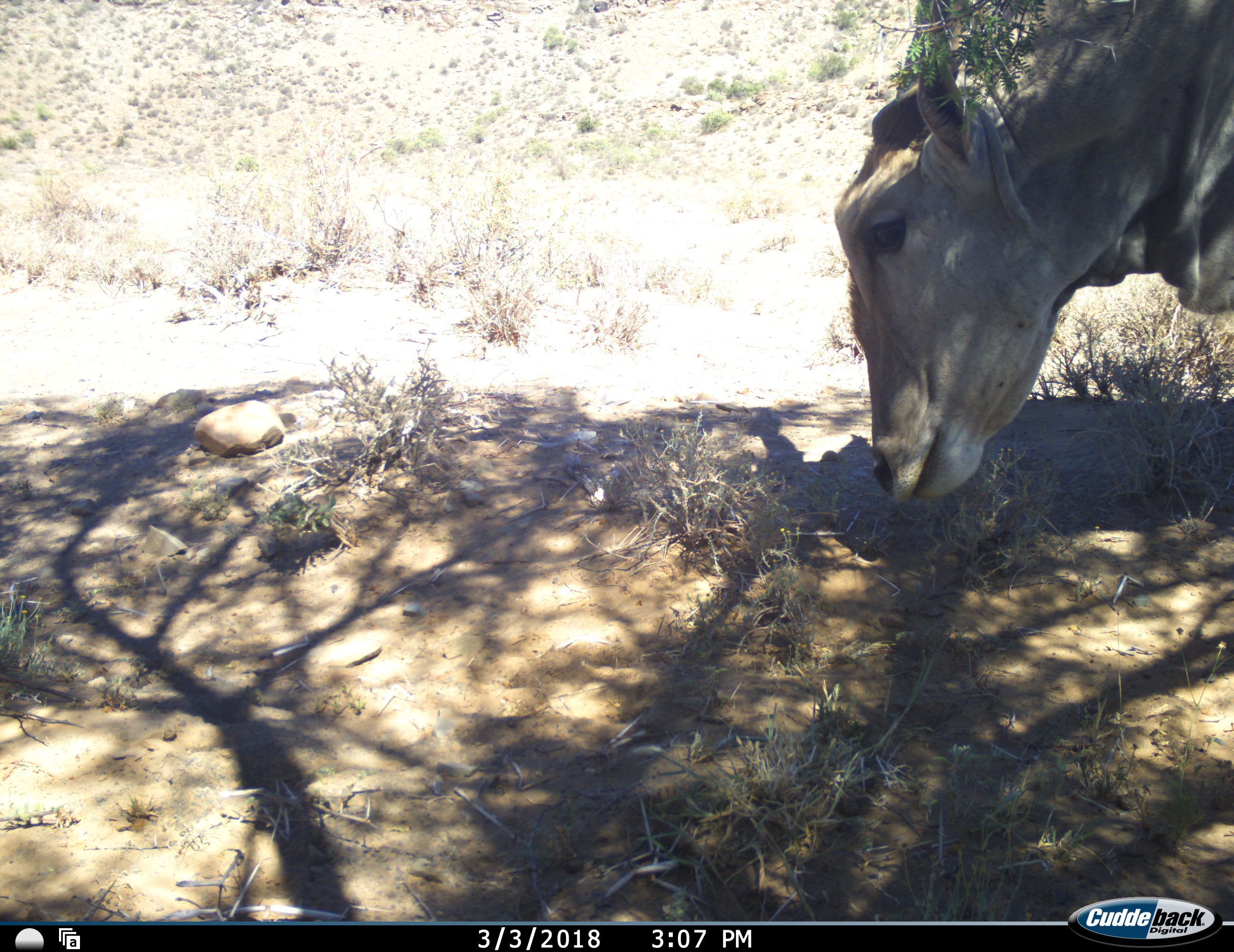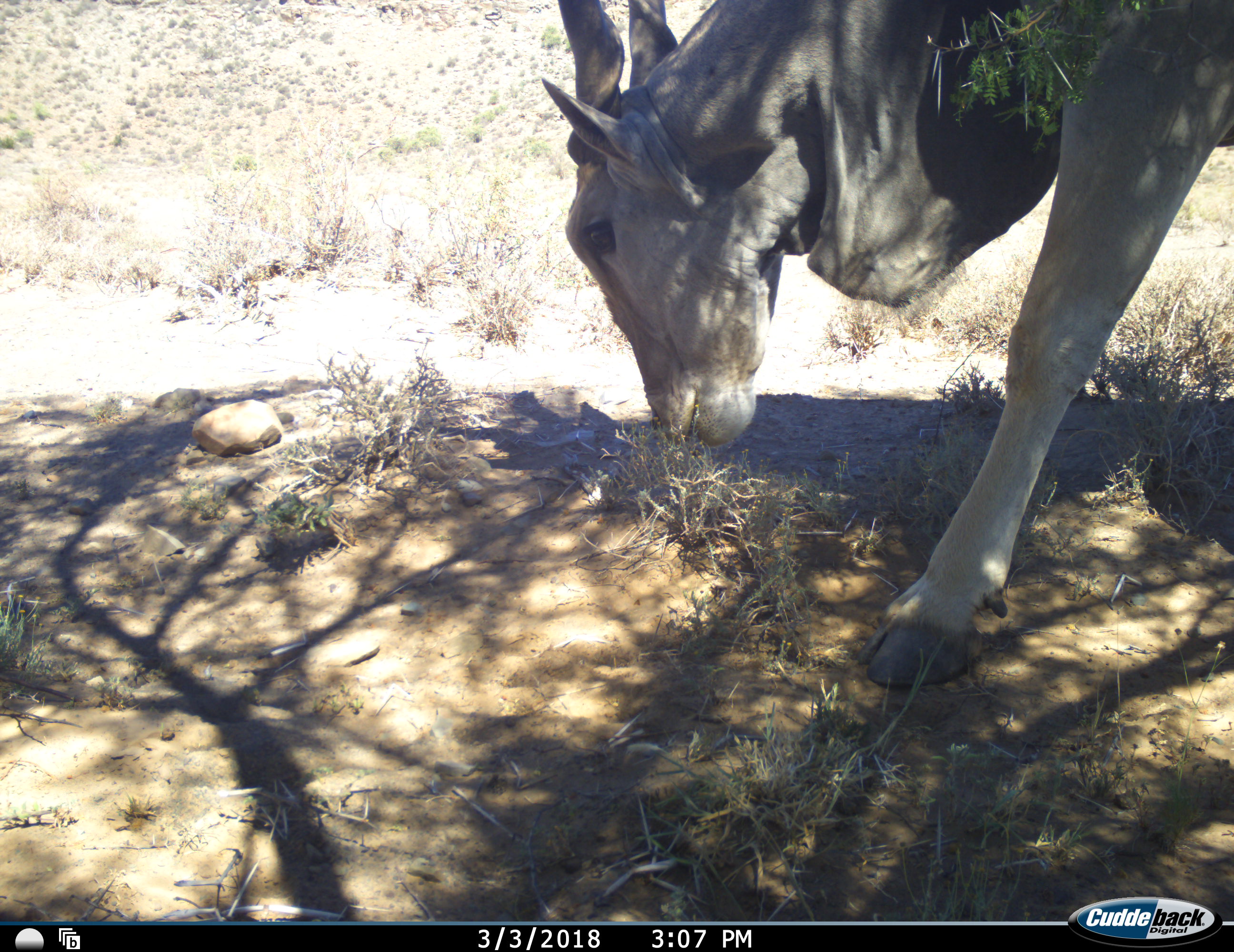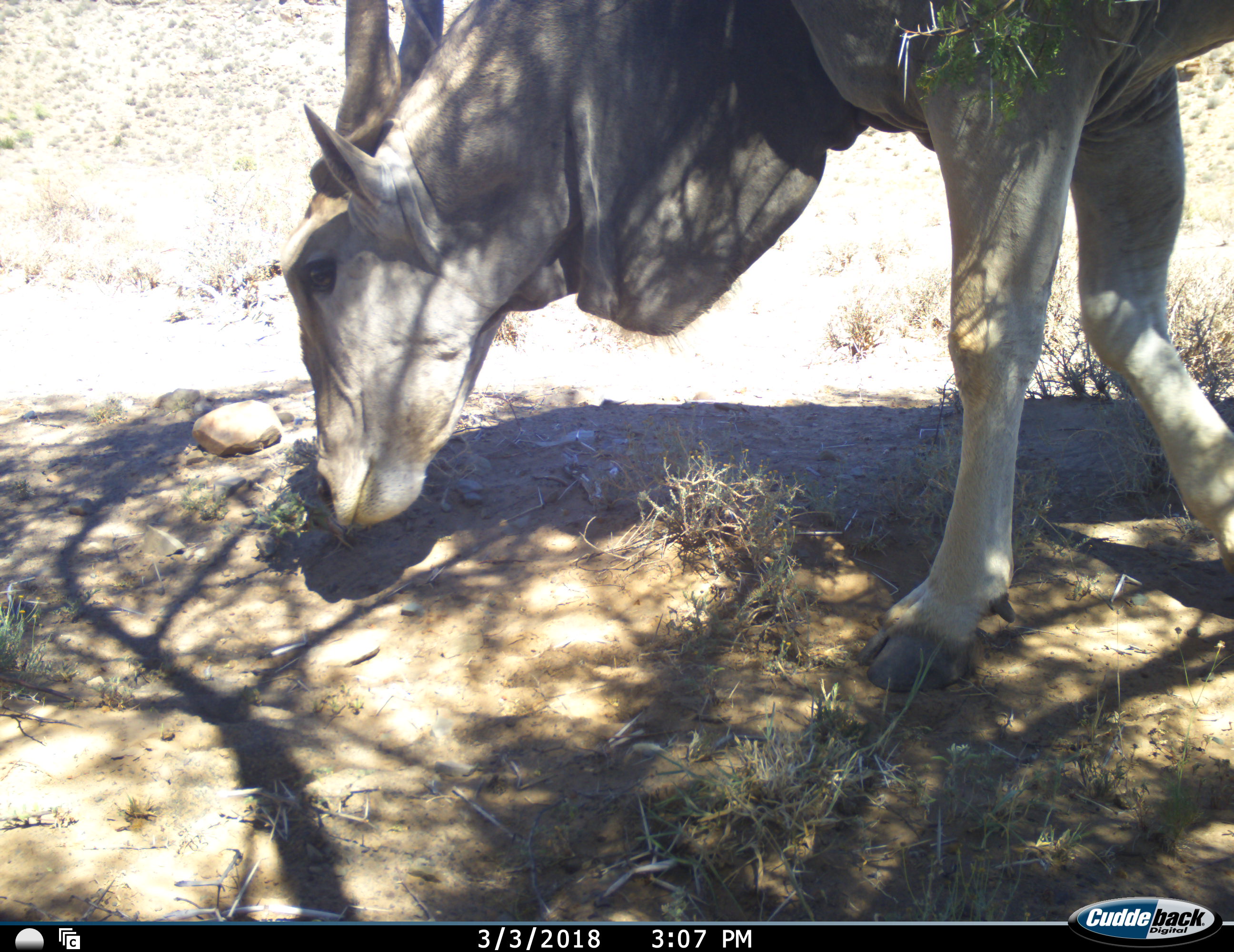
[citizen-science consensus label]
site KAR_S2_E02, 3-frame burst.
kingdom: Animalia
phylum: Chordata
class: Mammalia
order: Artiodactyla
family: Bovidae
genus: Tragelaphus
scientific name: Tragelaphus oryx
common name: eland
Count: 1.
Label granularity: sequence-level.